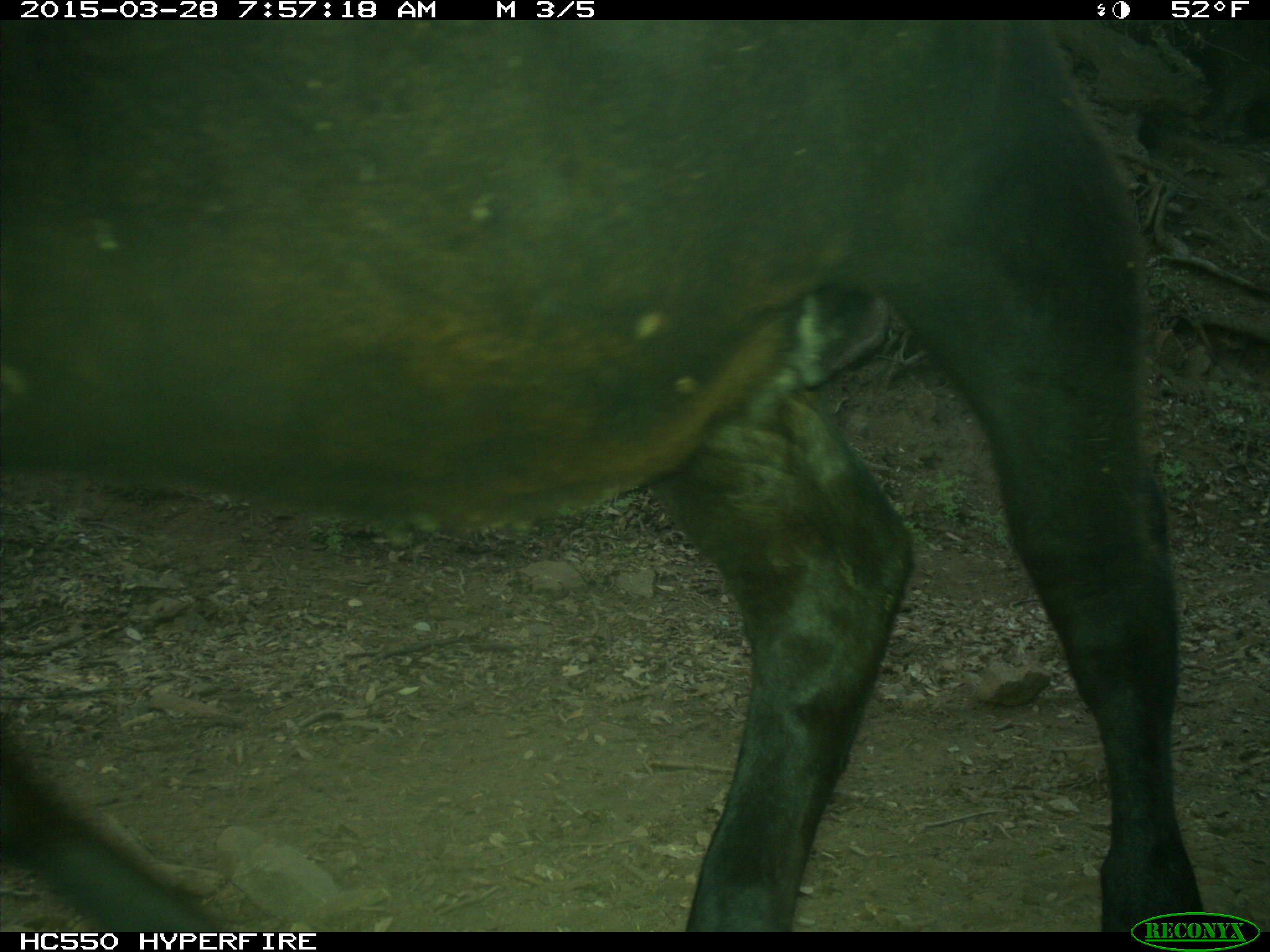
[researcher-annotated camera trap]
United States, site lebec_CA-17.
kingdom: Animalia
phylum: Chordata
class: Mammalia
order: Artiodactyla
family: Bovidae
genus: Bos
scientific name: Bos taurus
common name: domestic cow